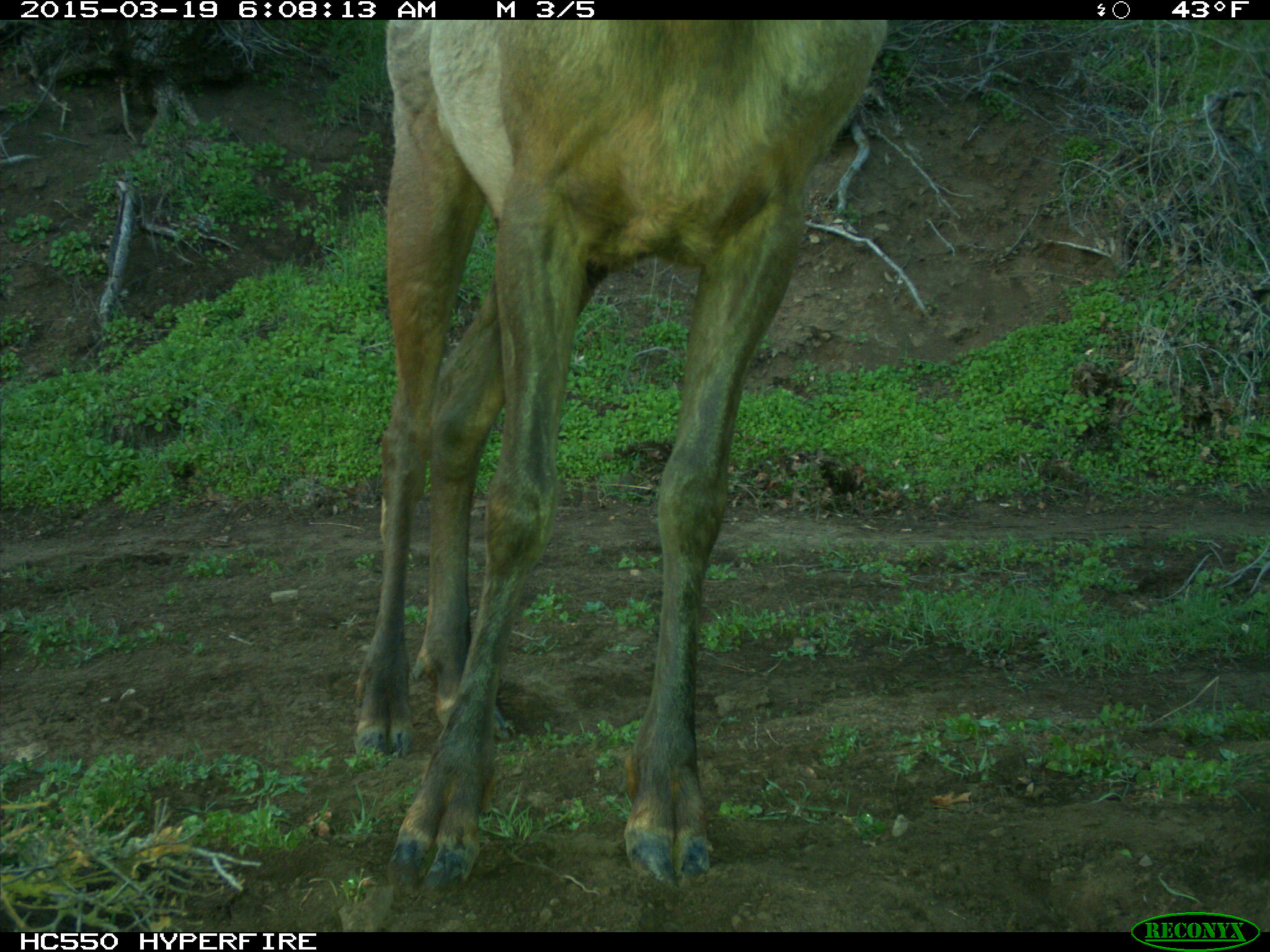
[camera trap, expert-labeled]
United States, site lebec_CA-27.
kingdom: Animalia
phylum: Chordata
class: Mammalia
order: Artiodactyla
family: Cervidae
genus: Cervus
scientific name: Cervus canadensis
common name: elk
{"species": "Cervus canadensis (elk)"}